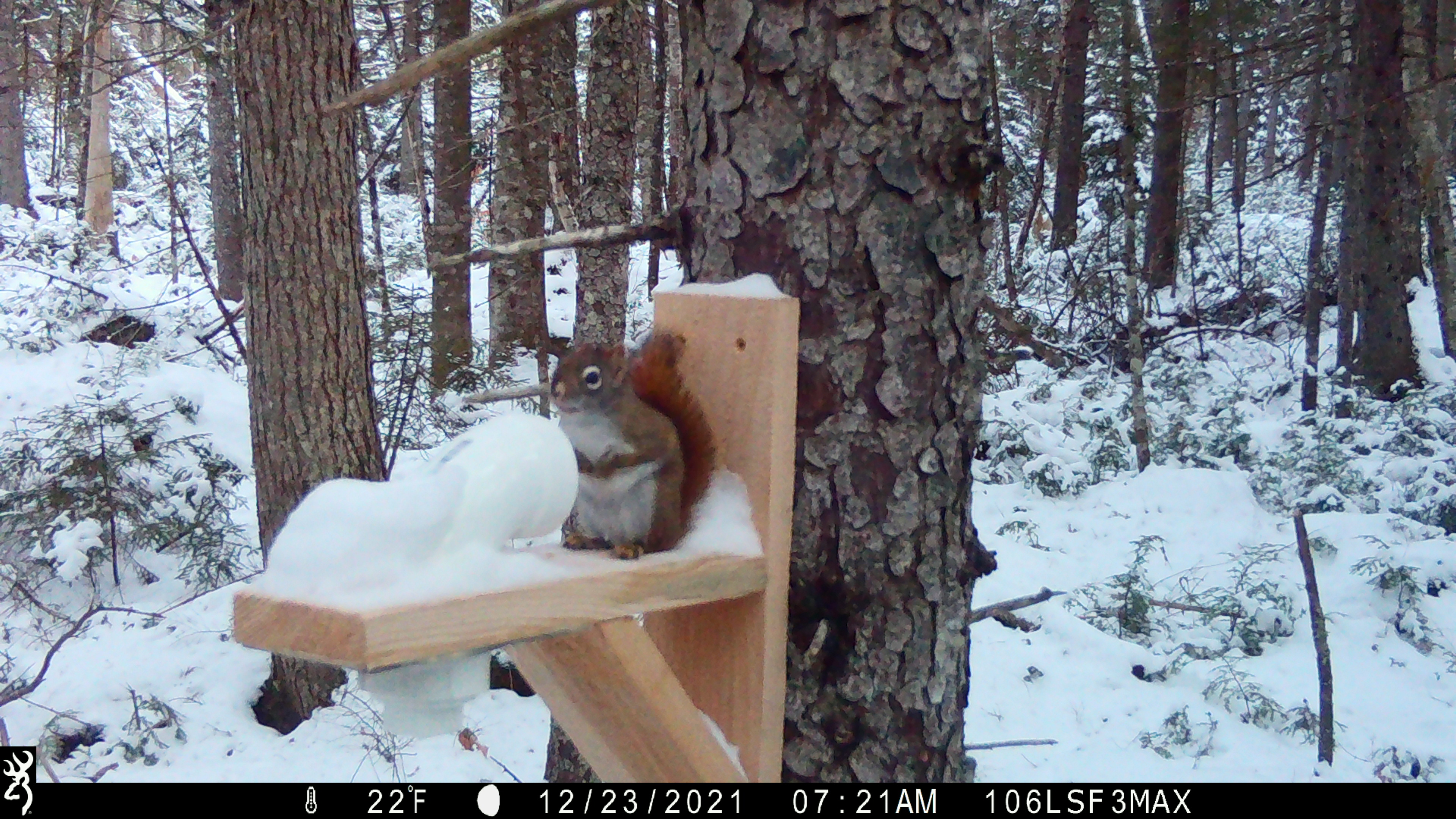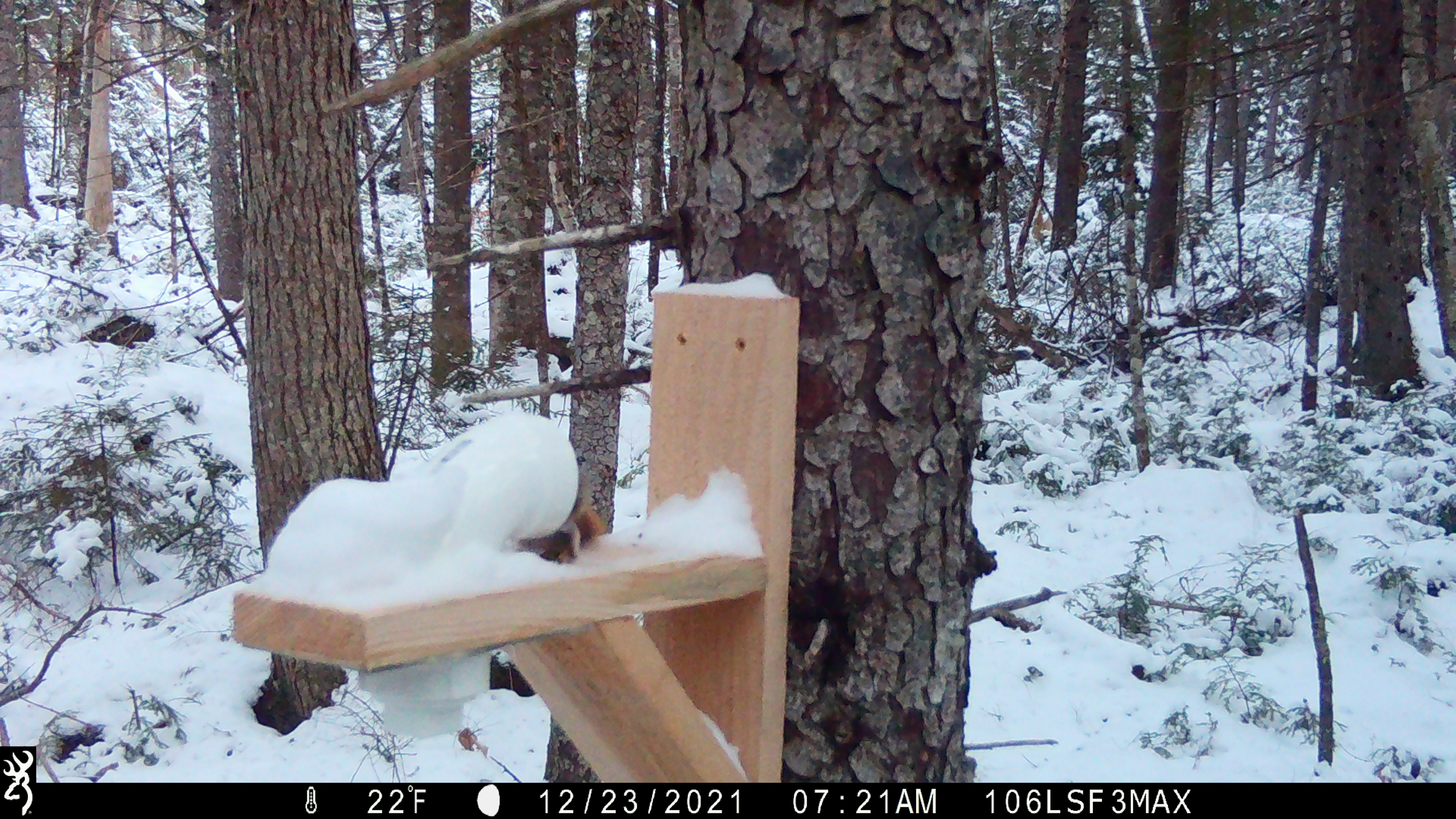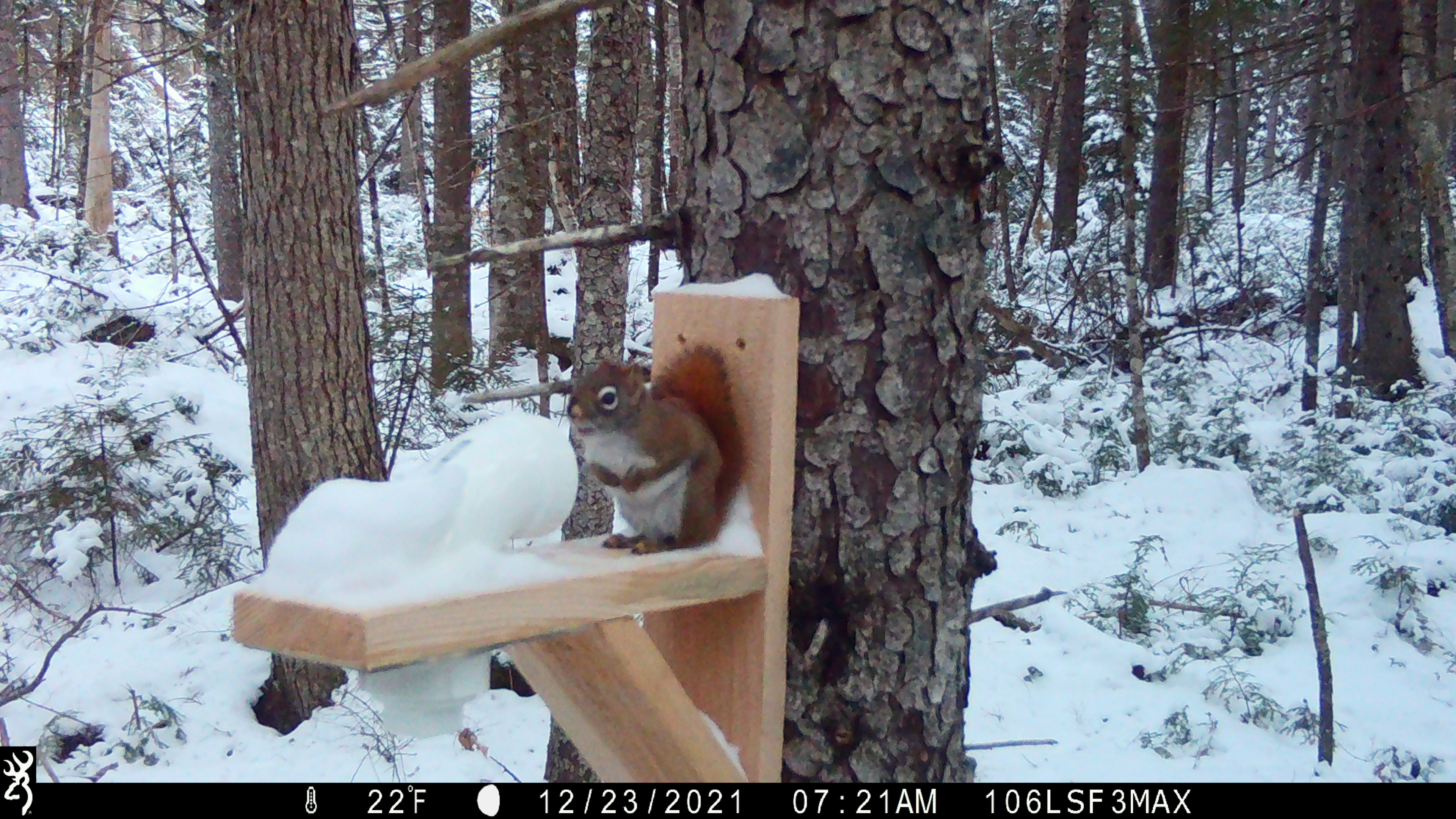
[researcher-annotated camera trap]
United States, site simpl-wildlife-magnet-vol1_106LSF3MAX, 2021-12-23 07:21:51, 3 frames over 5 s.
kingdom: Animalia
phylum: Chordata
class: Mammalia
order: Rodentia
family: Sciuridae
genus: Tamiasciurus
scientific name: Tamiasciurus hudsonicus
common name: red squirrel